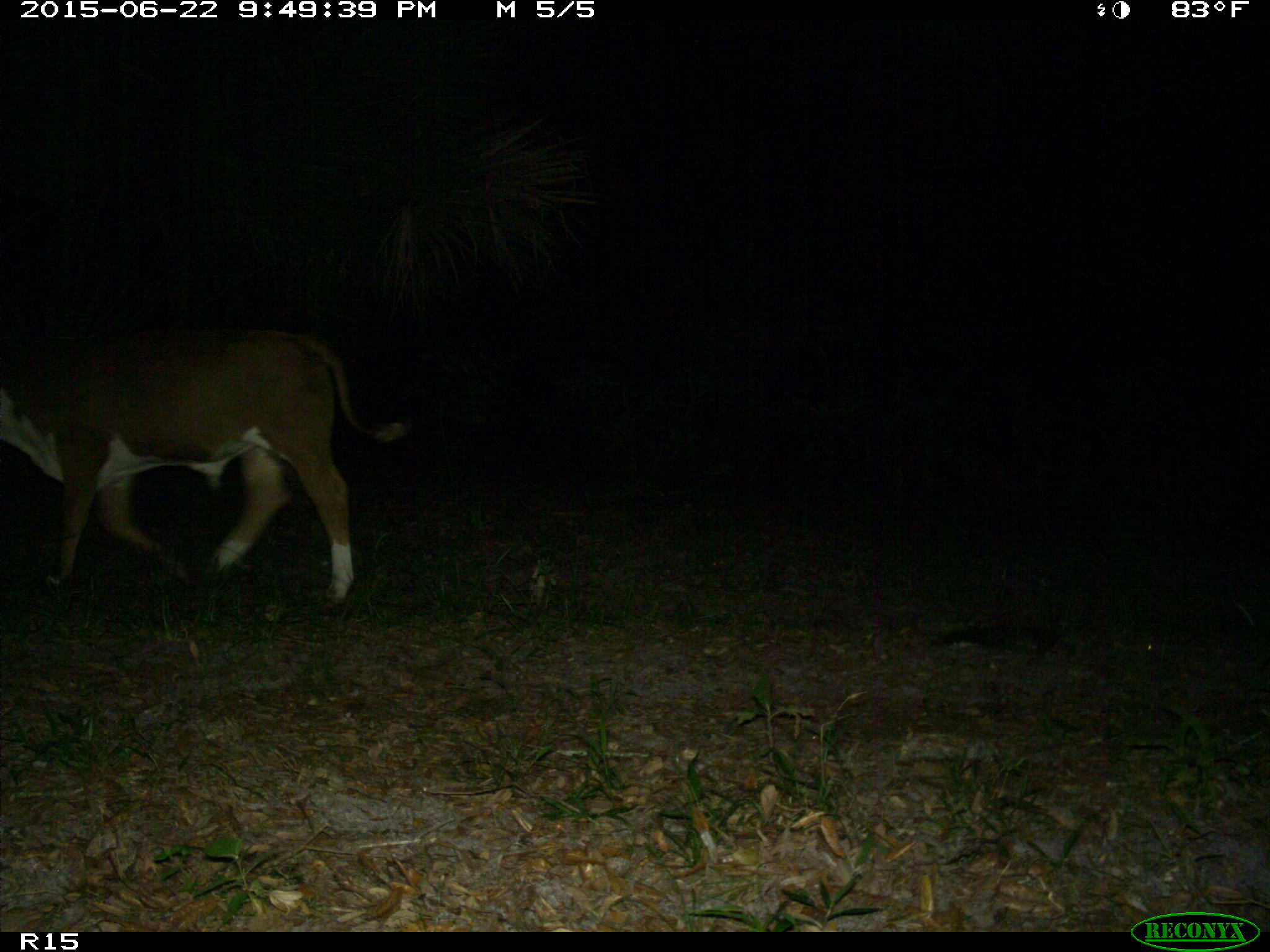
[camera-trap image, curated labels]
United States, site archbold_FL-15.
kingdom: Animalia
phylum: Chordata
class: Mammalia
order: Artiodactyla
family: Bovidae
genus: Bos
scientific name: Bos taurus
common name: domestic cow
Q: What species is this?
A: Bos taurus (domestic cow).